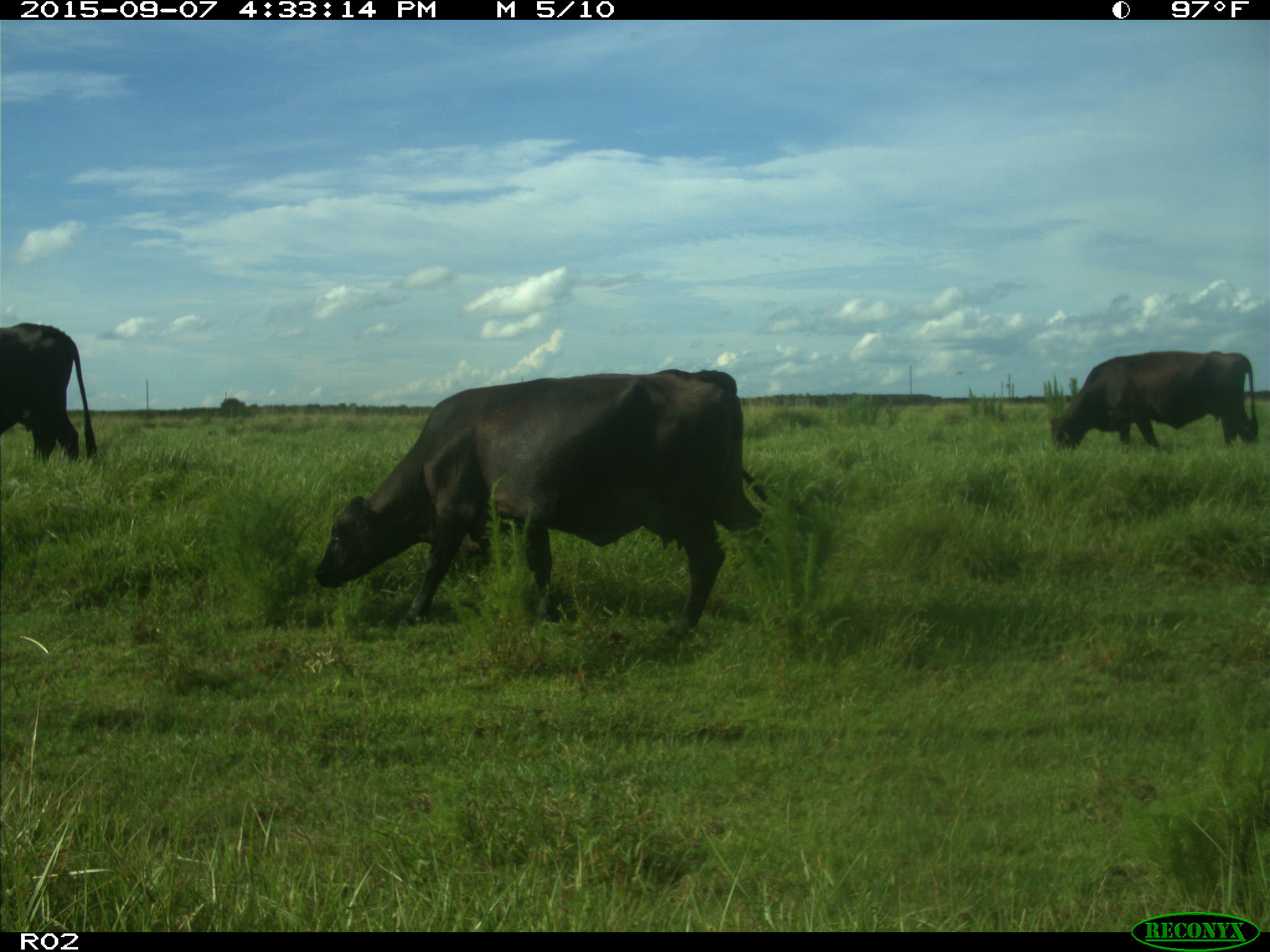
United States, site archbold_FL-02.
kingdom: Animalia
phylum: Chordata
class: Mammalia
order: Artiodactyla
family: Bovidae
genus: Bos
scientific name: Bos taurus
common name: domestic cow